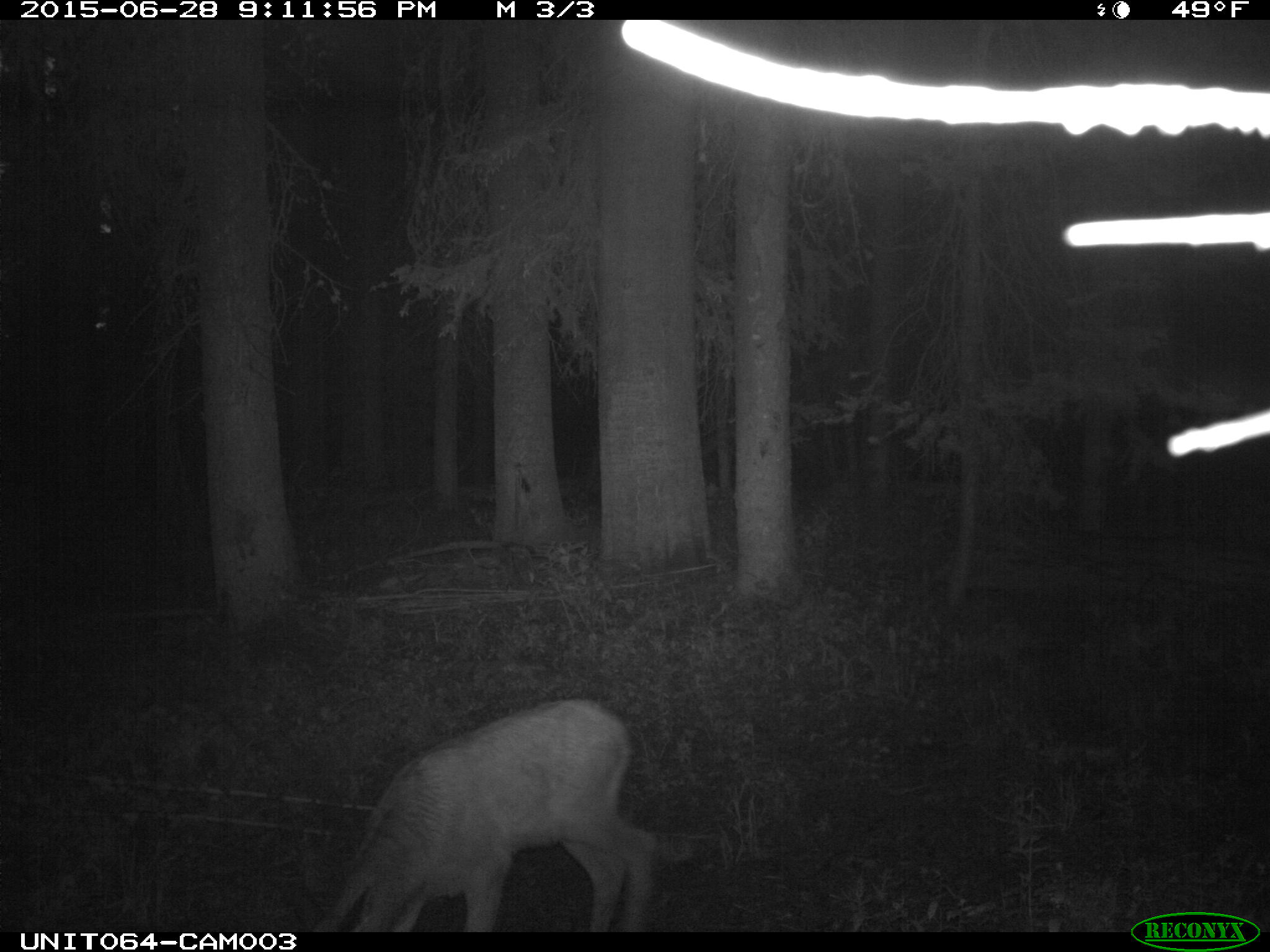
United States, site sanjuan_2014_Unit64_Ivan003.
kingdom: Animalia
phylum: Chordata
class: Mammalia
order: Artiodactyla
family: Cervidae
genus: Cervus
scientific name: Cervus elaphus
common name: red deer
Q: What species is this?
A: Cervus elaphus (red deer).